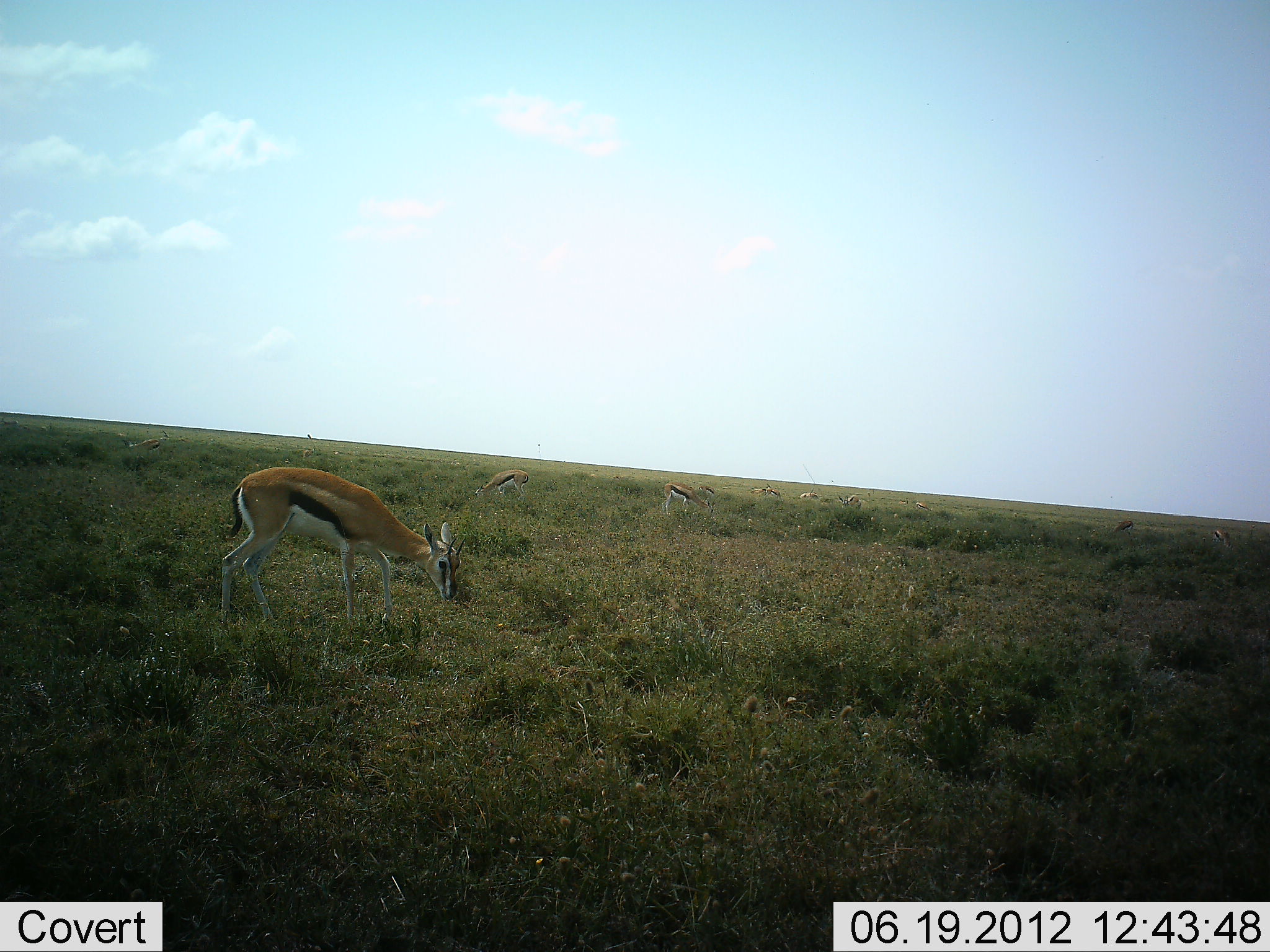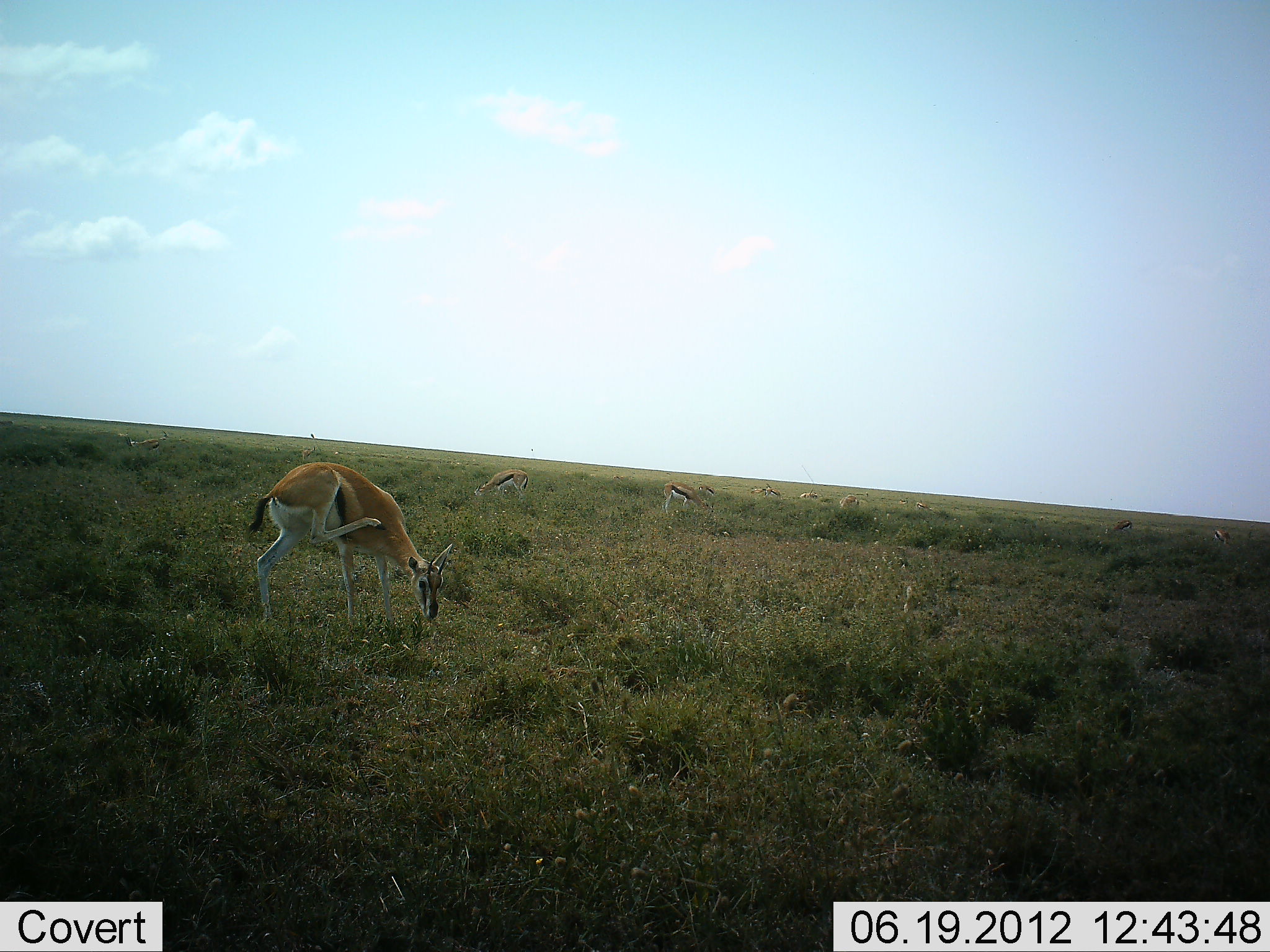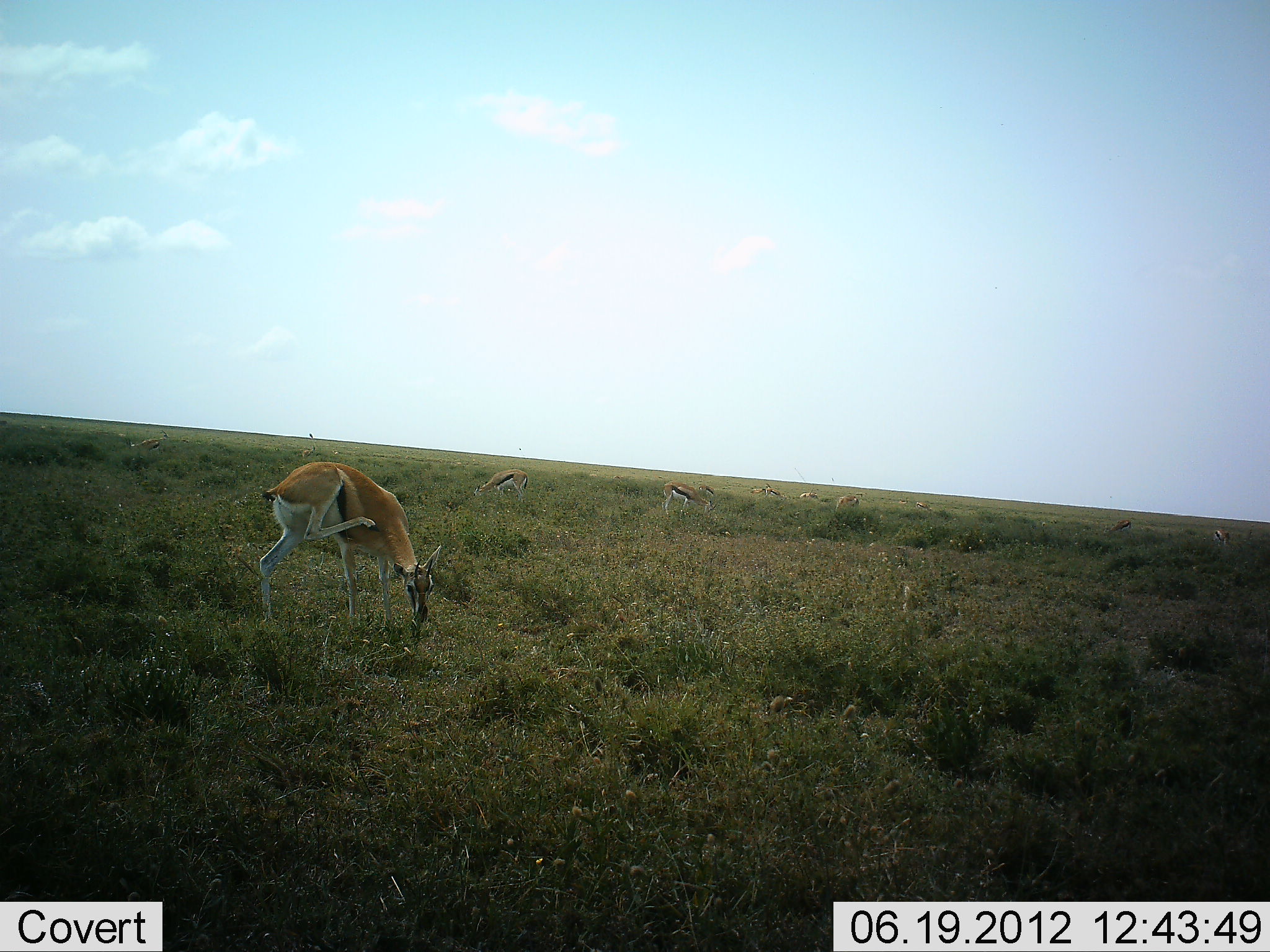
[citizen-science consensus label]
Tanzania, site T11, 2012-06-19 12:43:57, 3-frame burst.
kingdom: Animalia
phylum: Chordata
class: Mammalia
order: Artiodactyla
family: Bovidae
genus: Eudorcas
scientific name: Eudorcas thomsonii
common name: thomson's gazelle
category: gazellethomsons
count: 11-50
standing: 30%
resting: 0%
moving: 10%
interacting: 0%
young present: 0%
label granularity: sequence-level